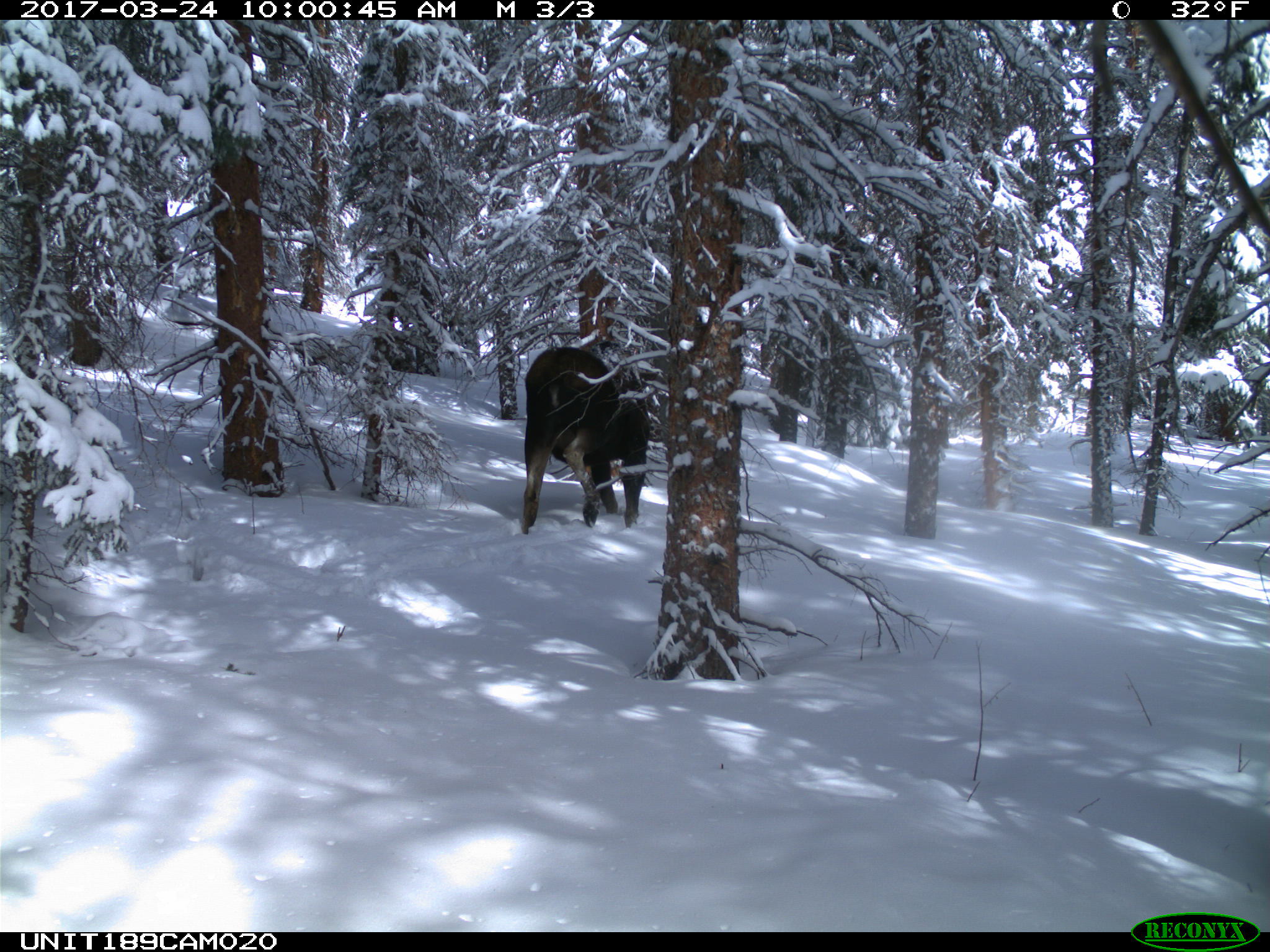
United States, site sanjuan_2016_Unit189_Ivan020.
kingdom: Animalia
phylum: Chordata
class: Mammalia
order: Artiodactyla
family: Cervidae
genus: Alces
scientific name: Alces alces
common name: moose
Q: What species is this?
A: Alces alces (moose).